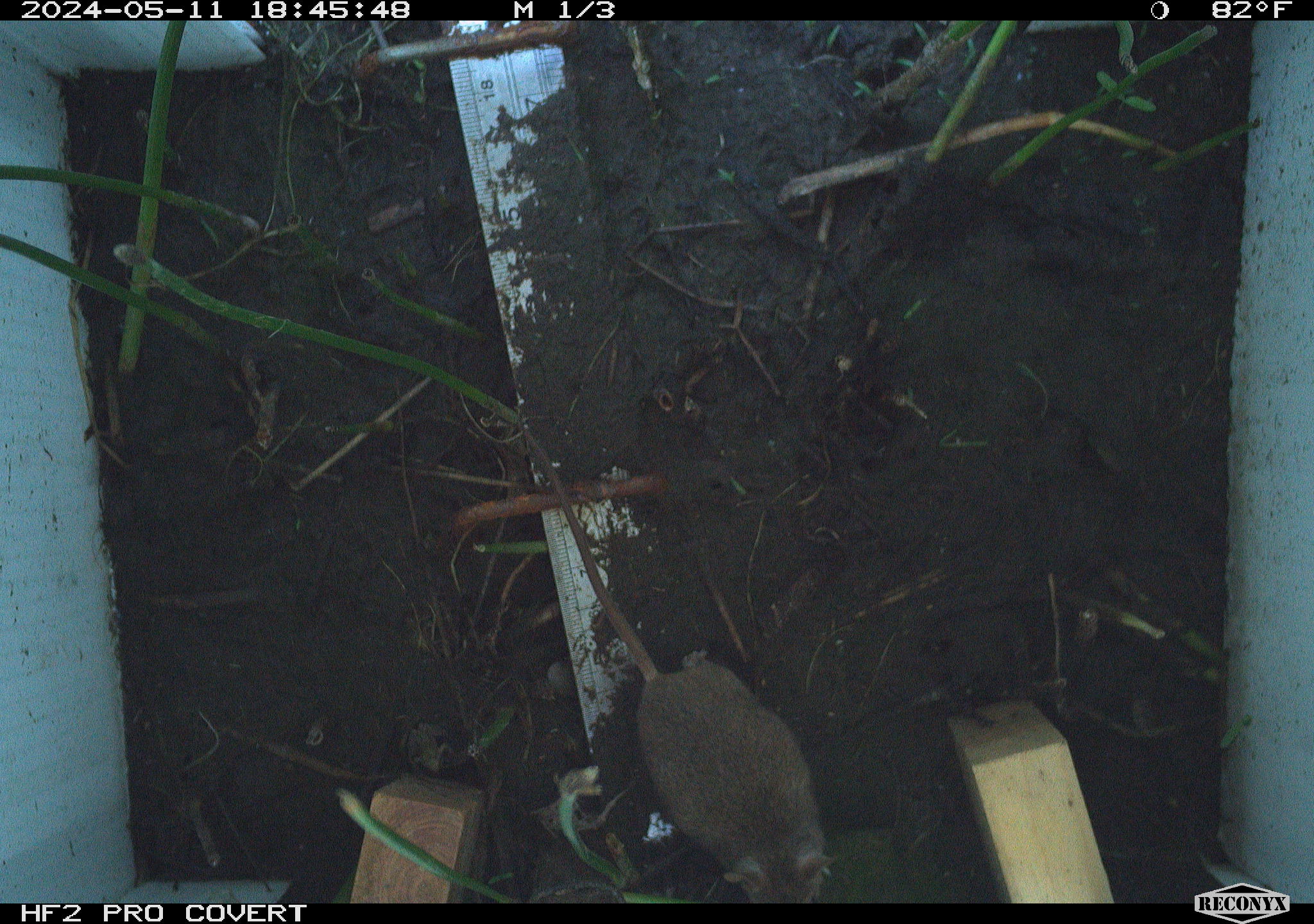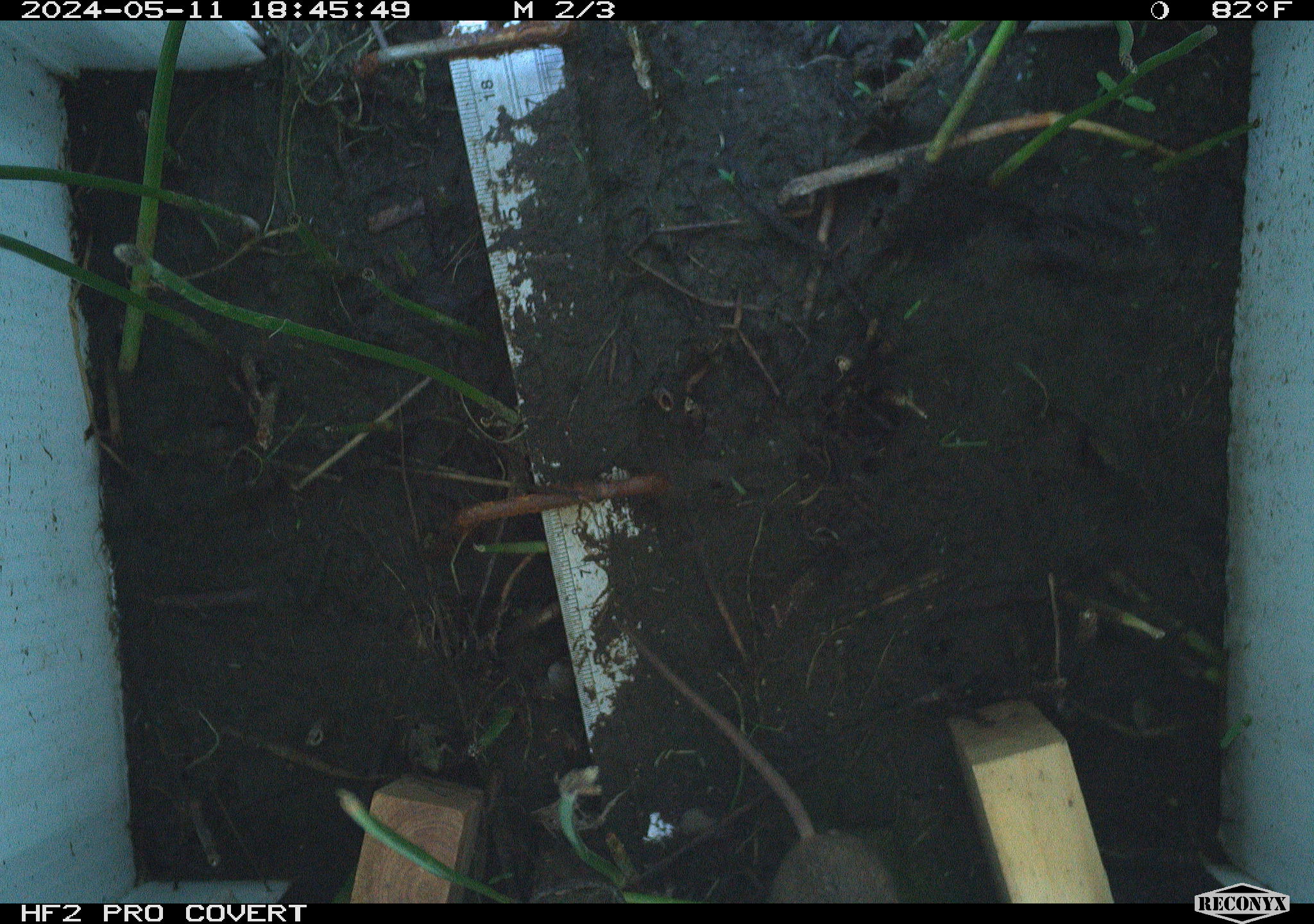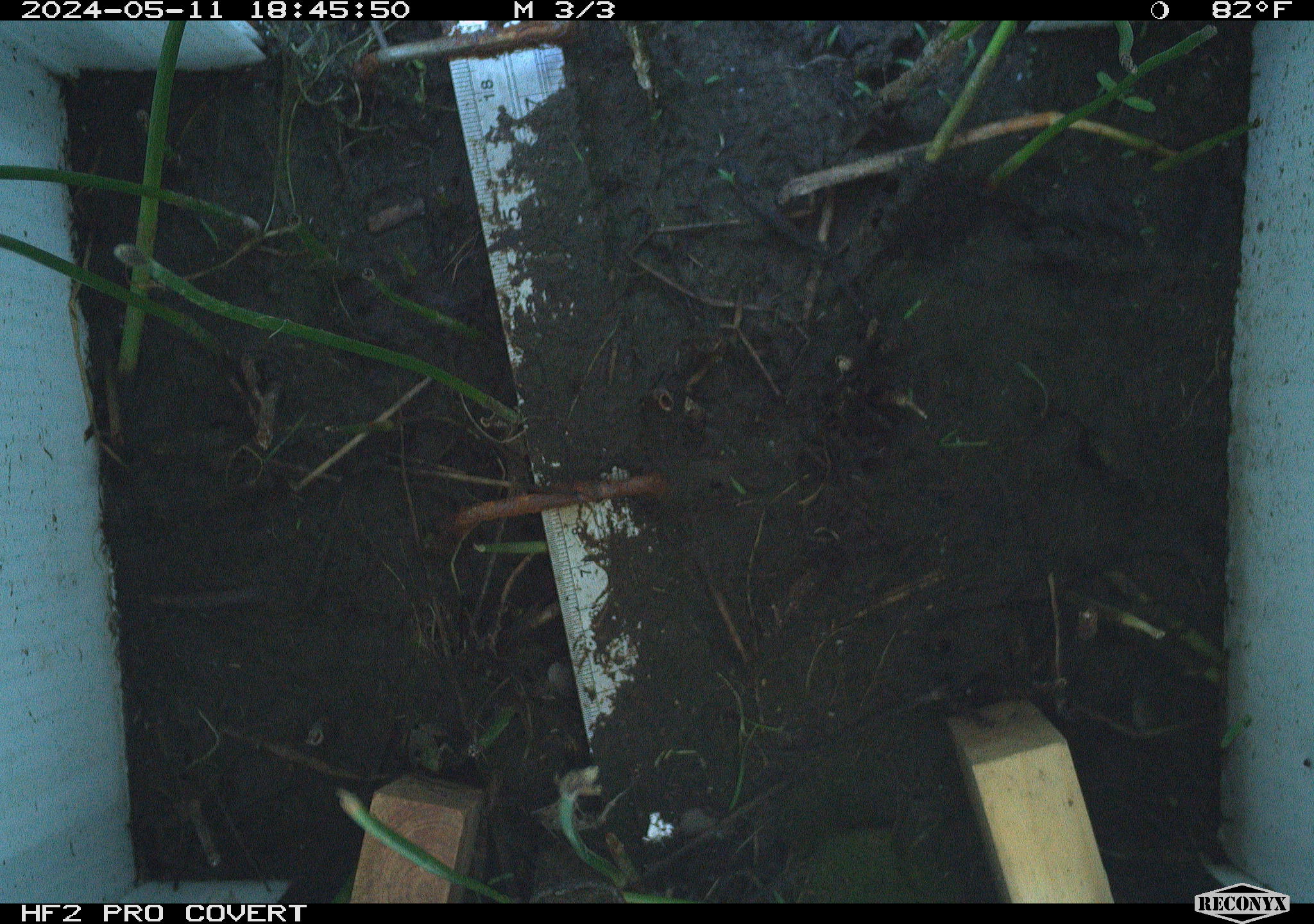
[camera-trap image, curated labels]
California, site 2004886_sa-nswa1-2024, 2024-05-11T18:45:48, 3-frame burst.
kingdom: Animalia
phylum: Chordata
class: Mammalia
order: Rodentia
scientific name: Rodentia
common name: mouse species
Mouse species (Rodentia).